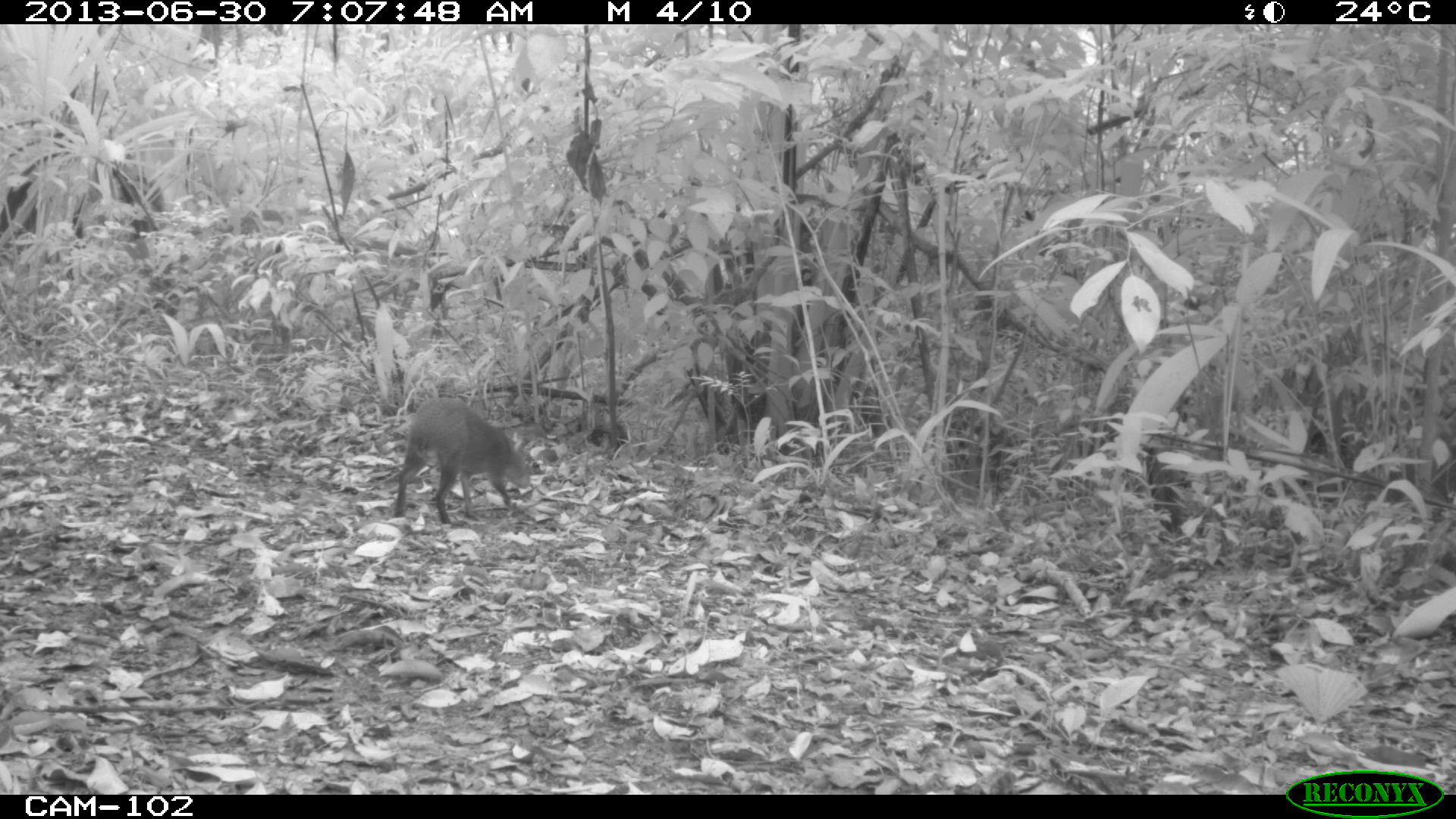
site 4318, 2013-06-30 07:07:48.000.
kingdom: Animalia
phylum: Chordata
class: Mammalia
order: Rodentia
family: Dasyproctidae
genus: Dasyprocta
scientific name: Dasyprocta punctata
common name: central american agouti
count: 1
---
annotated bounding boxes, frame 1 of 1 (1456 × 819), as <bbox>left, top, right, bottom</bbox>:
dasyprocta punctata: <bbox>393, 395, 532, 525</bbox>